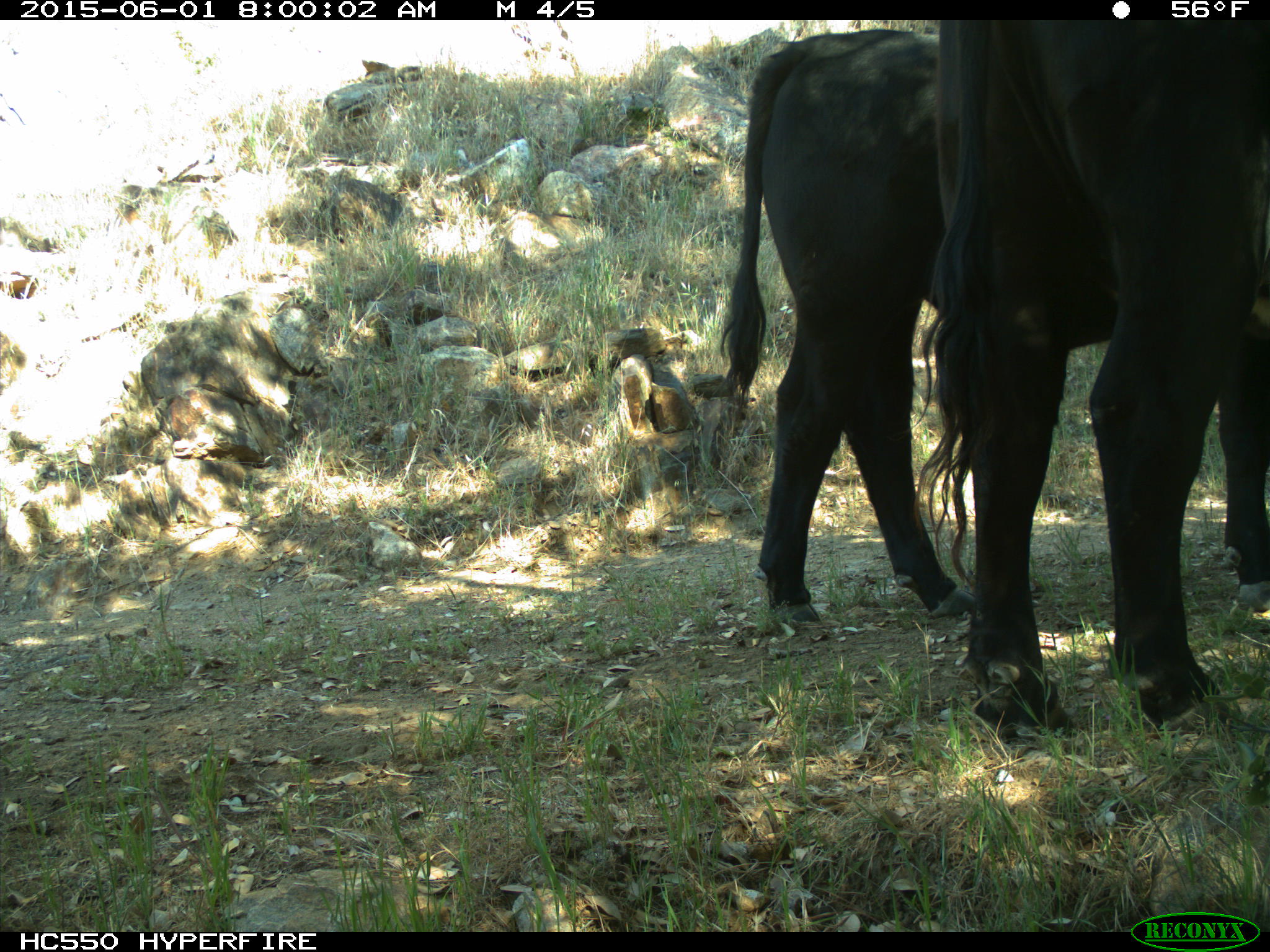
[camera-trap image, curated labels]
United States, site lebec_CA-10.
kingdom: Animalia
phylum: Chordata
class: Mammalia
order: Artiodactyla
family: Bovidae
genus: Bos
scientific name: Bos taurus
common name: domestic cow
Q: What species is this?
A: Bos taurus (domestic cow).